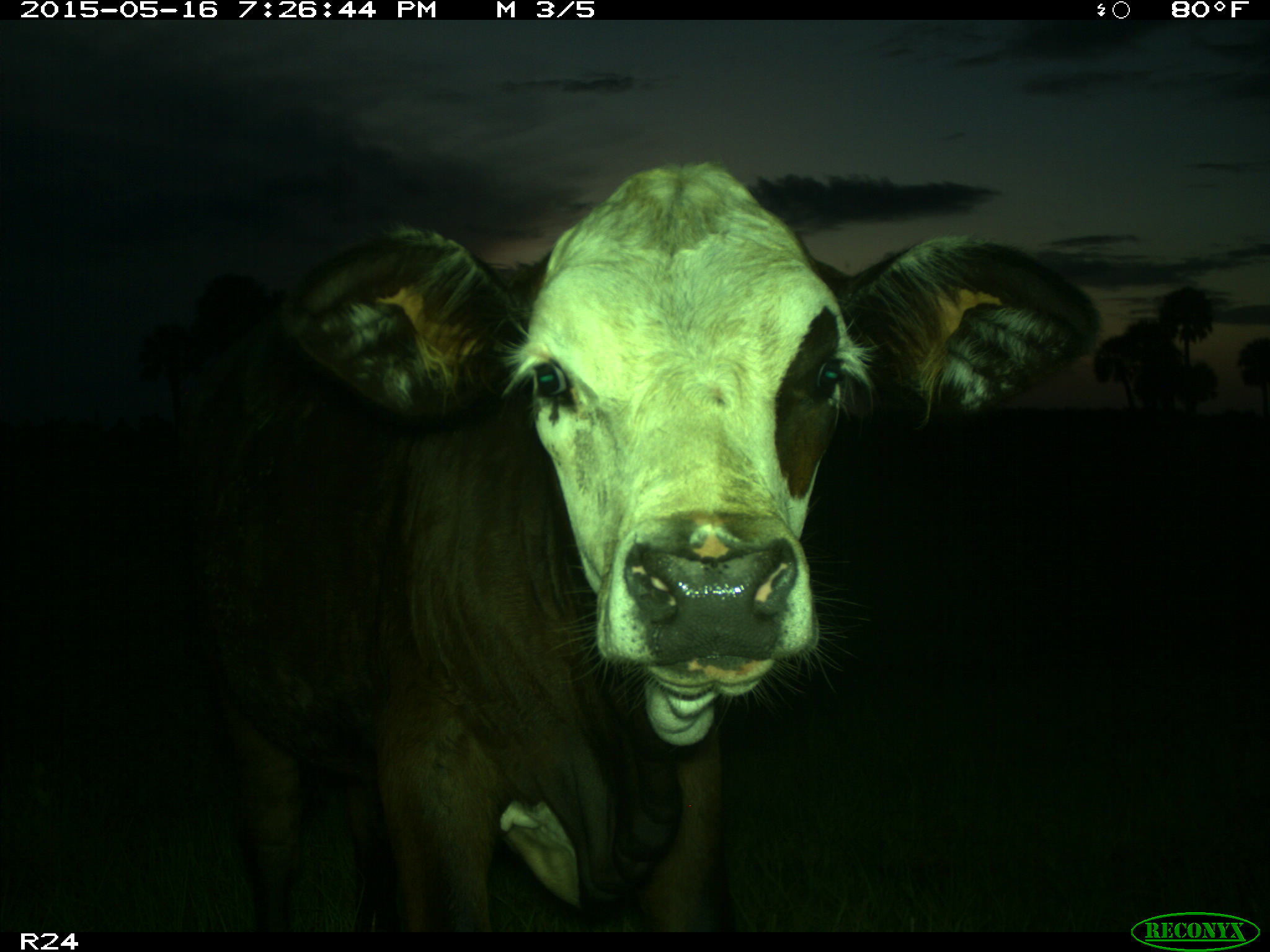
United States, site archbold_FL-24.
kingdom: Animalia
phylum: Chordata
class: Mammalia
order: Artiodactyla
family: Bovidae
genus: Bos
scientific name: Bos taurus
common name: domestic cow